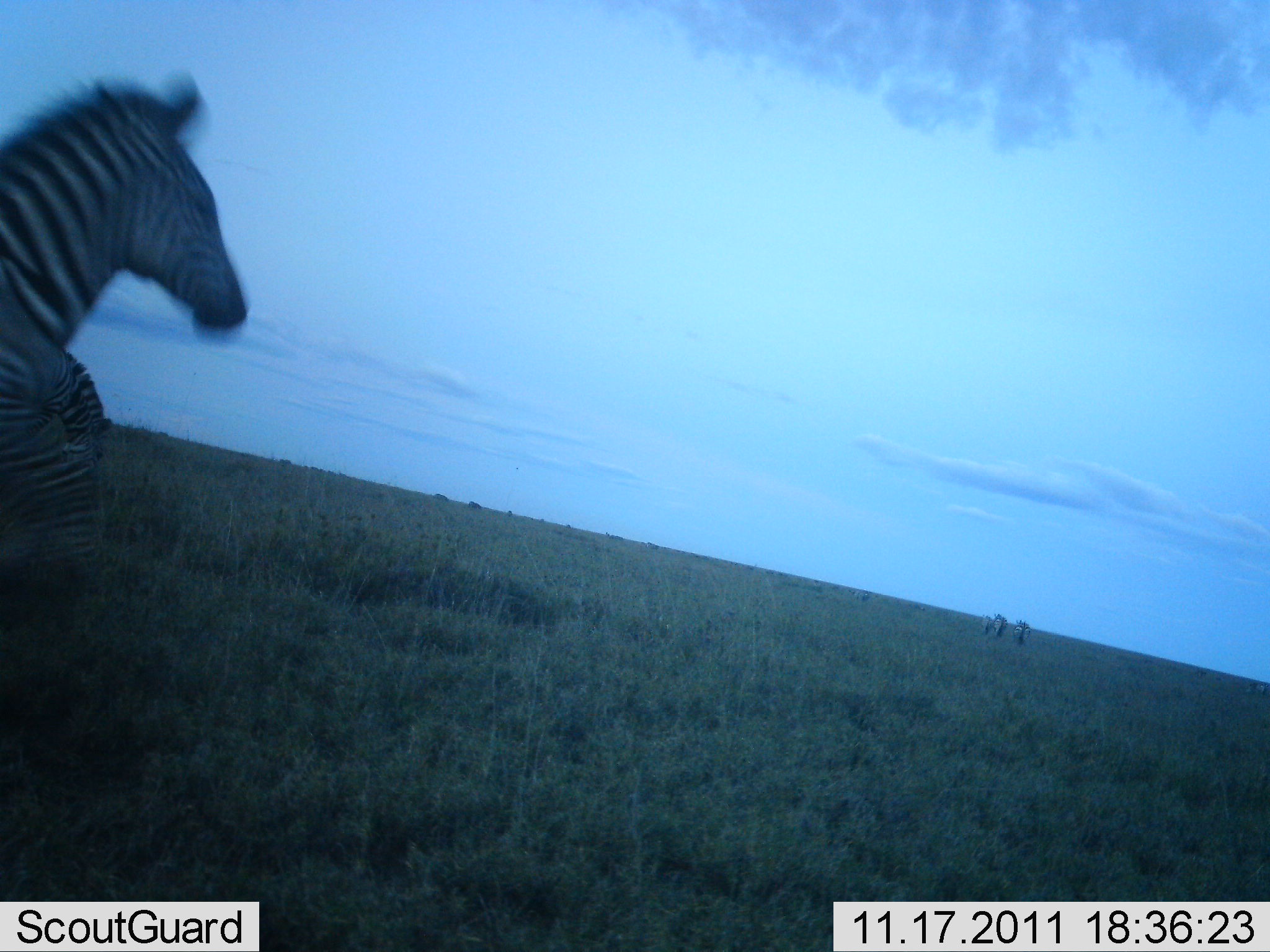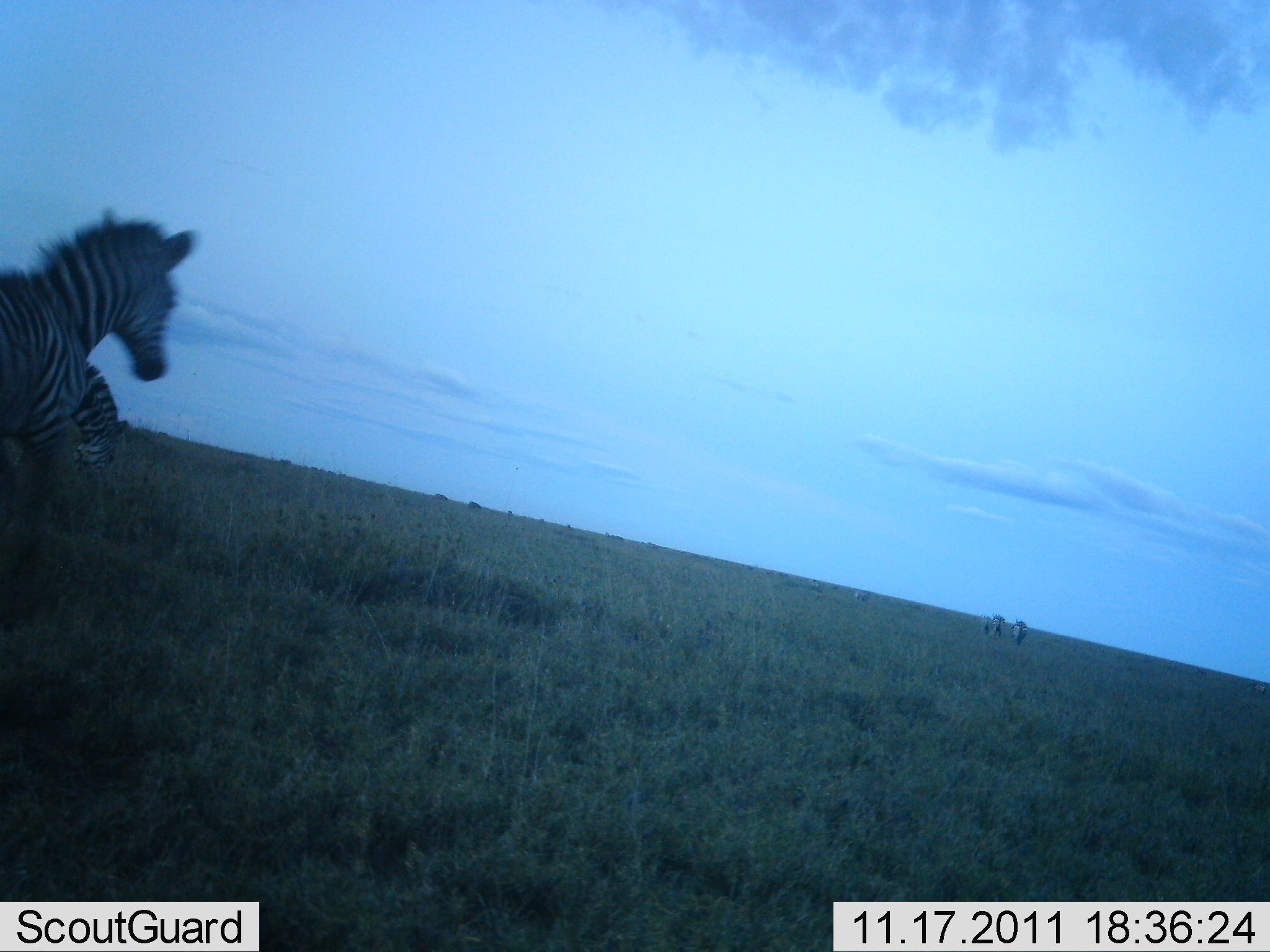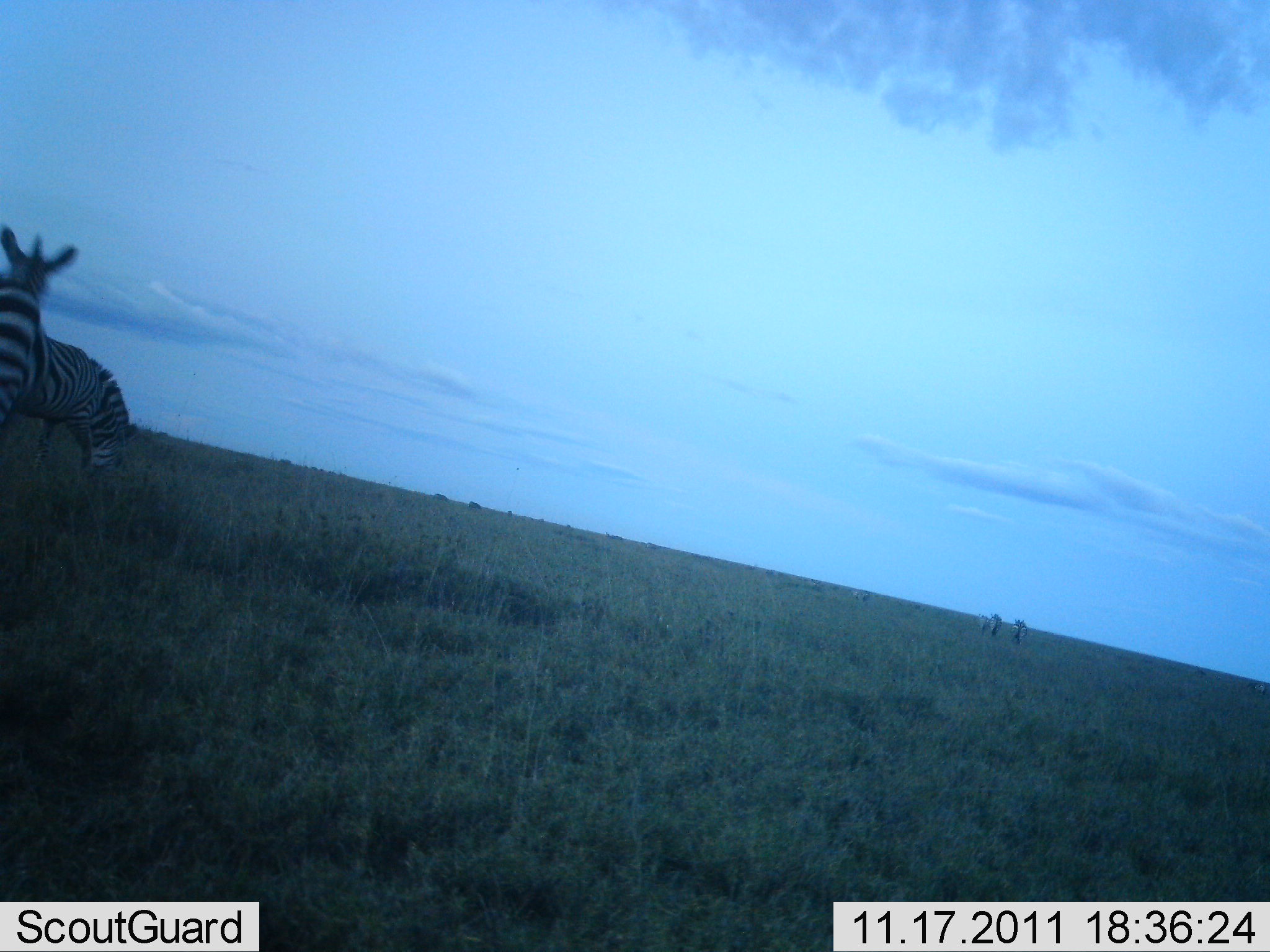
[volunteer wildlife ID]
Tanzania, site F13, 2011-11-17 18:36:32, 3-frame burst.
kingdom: Animalia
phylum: Chordata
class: Mammalia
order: Perissodactyla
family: Equidae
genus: Equus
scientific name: Equus quagga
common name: plains zebra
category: zebra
Zebra (plains zebra) (Equus quagga), count 2. Behavior (volunteer vote fractions): standing 31%, resting 0%, moving 85%, interacting 0%. Young present (vote fraction): 0%. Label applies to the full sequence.